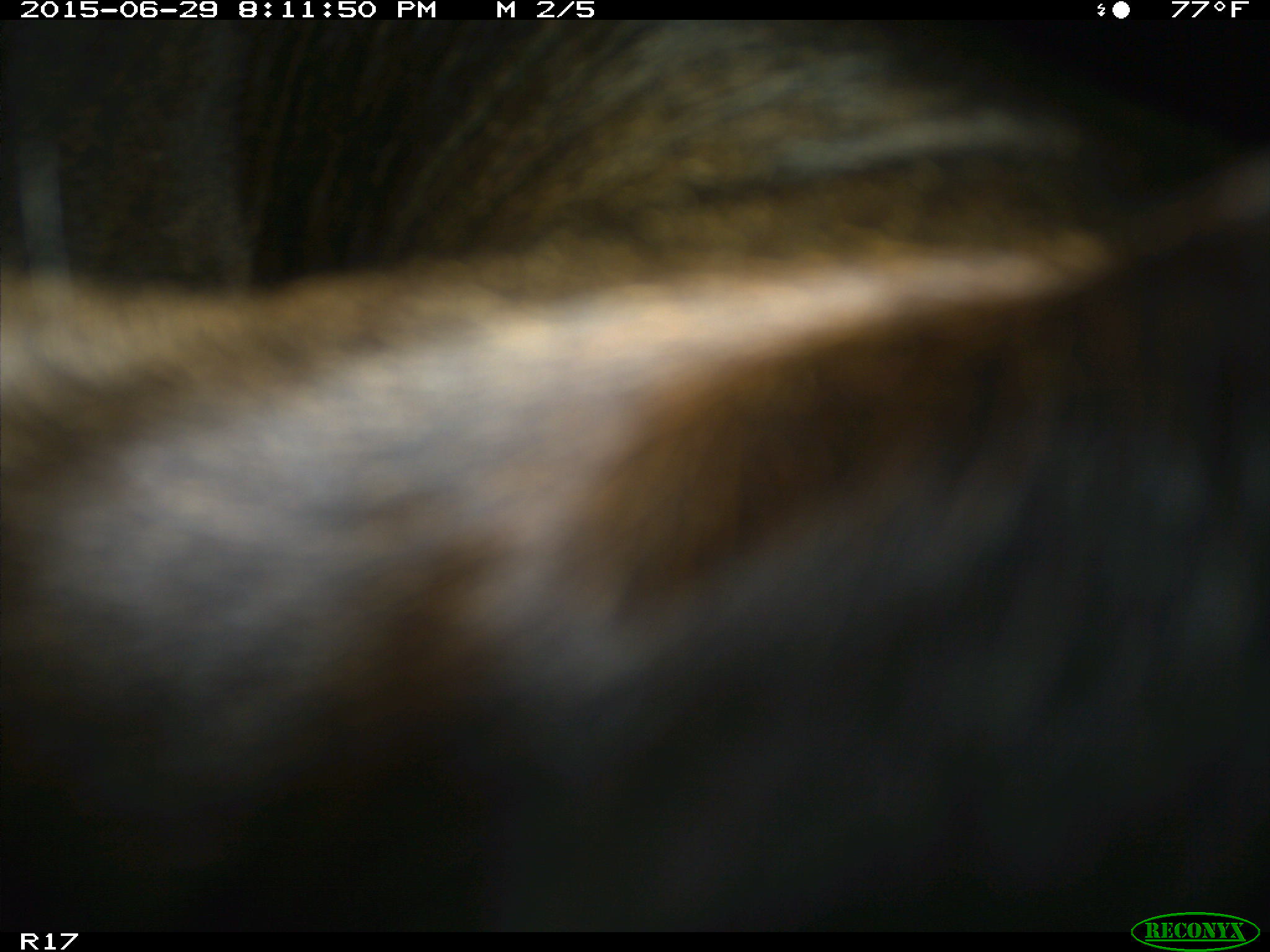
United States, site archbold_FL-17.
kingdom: Animalia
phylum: Chordata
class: Mammalia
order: Artiodactyla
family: Bovidae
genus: Bos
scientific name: Bos taurus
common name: domestic cow